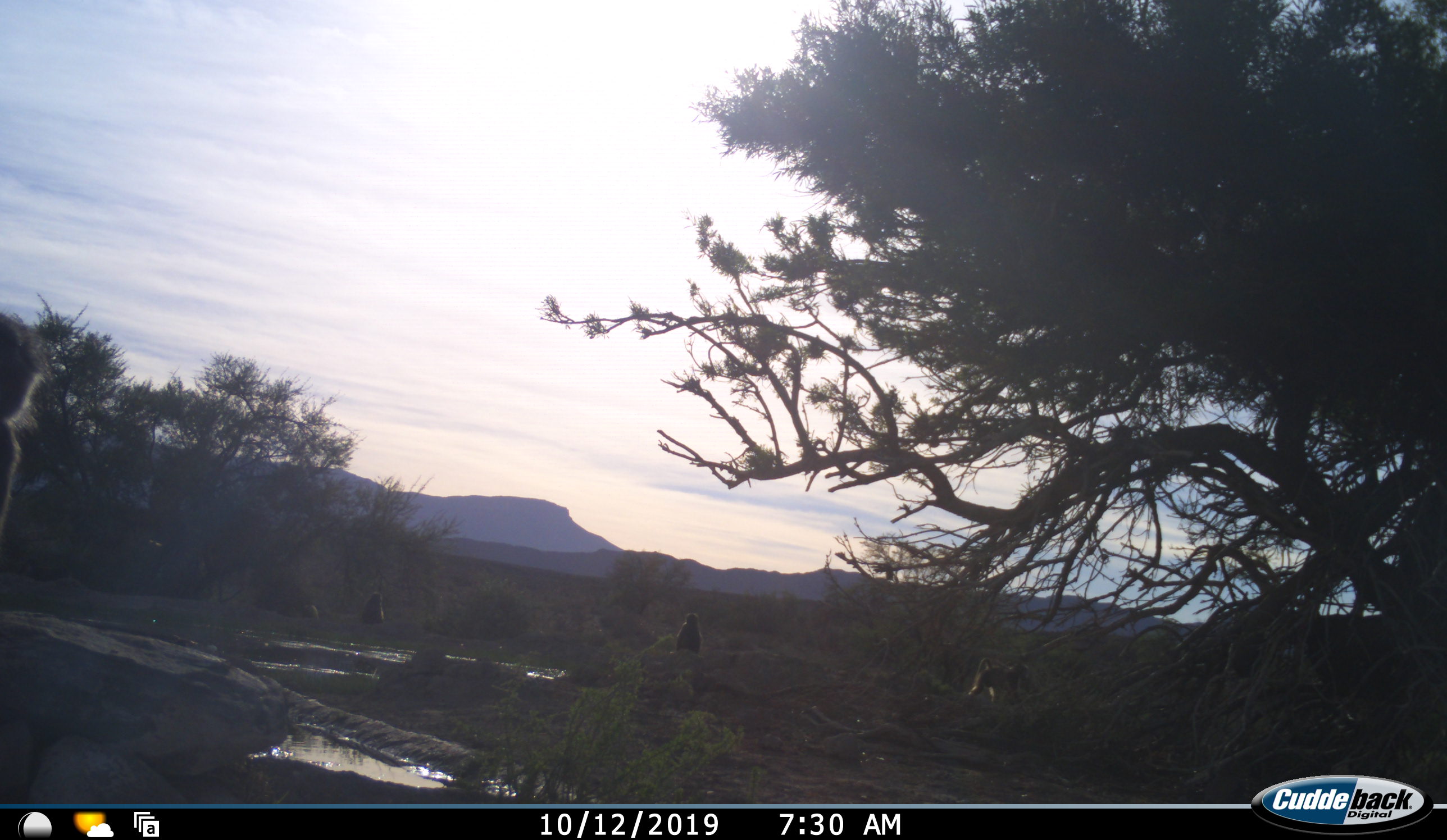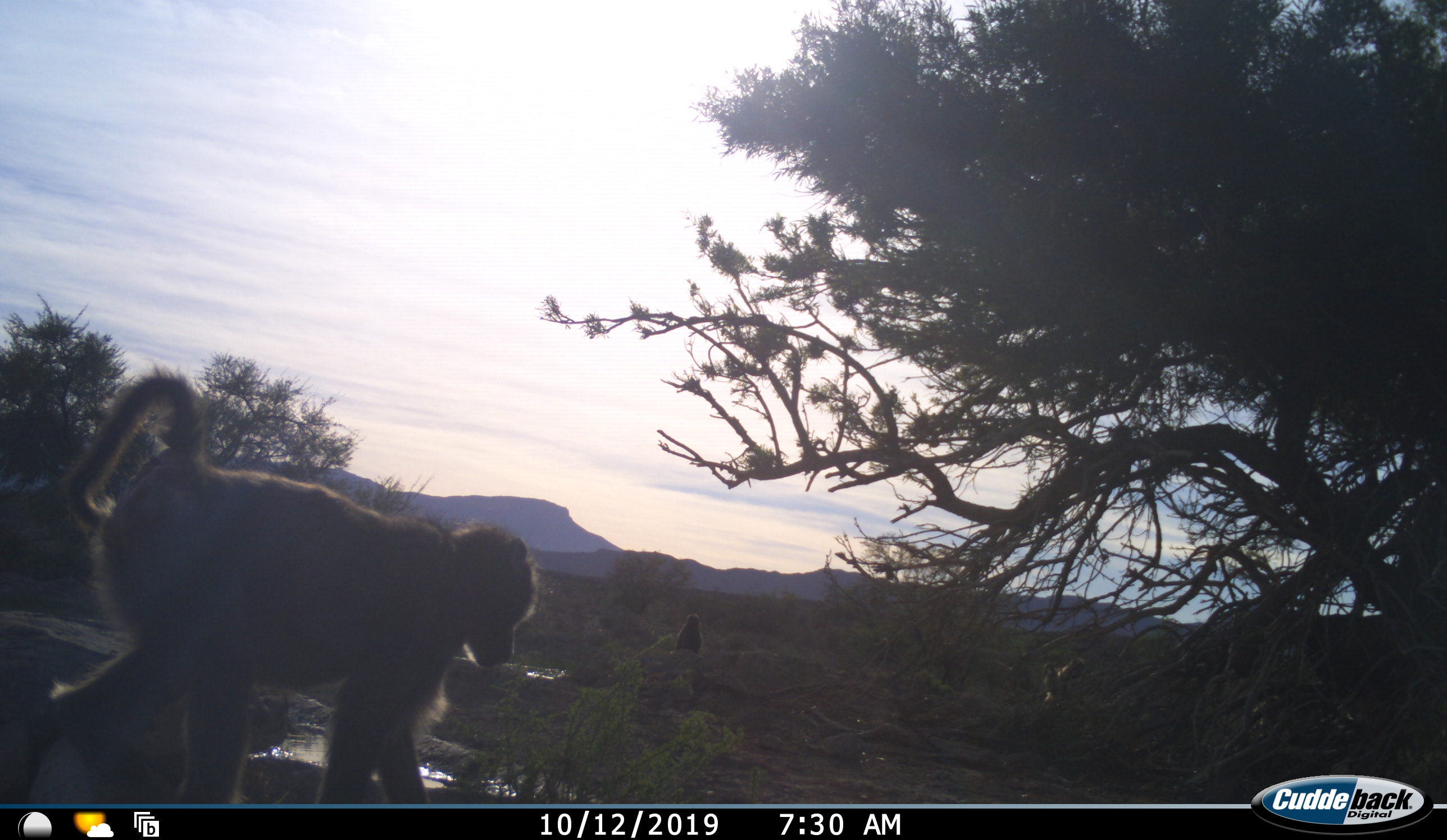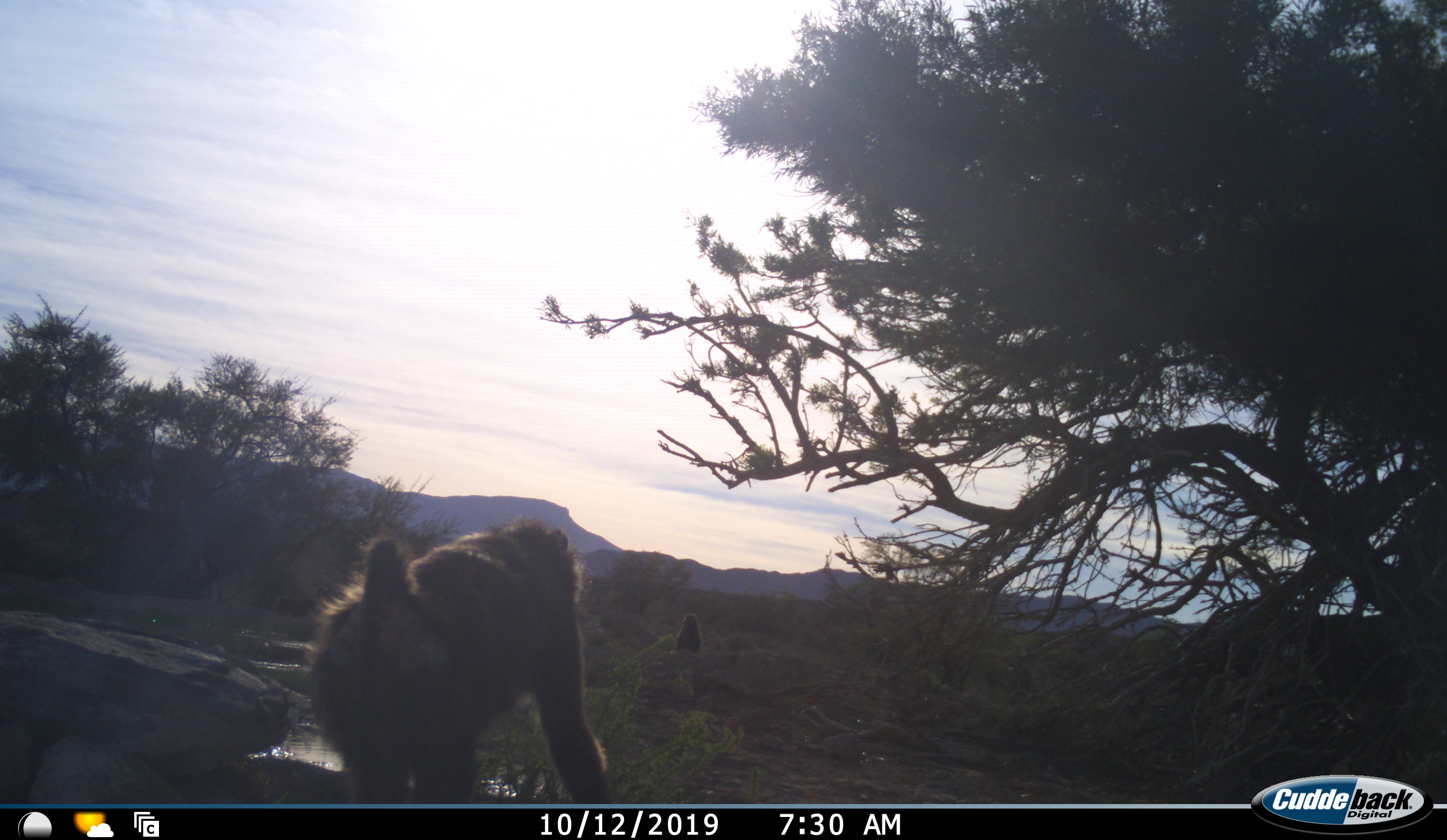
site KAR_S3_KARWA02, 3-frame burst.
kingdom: Animalia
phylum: Chordata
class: Mammalia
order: Primates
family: Cercopithecidae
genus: Papio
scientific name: Papio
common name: baboon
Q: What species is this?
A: Baboon (Papio).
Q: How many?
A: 2.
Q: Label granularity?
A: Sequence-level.